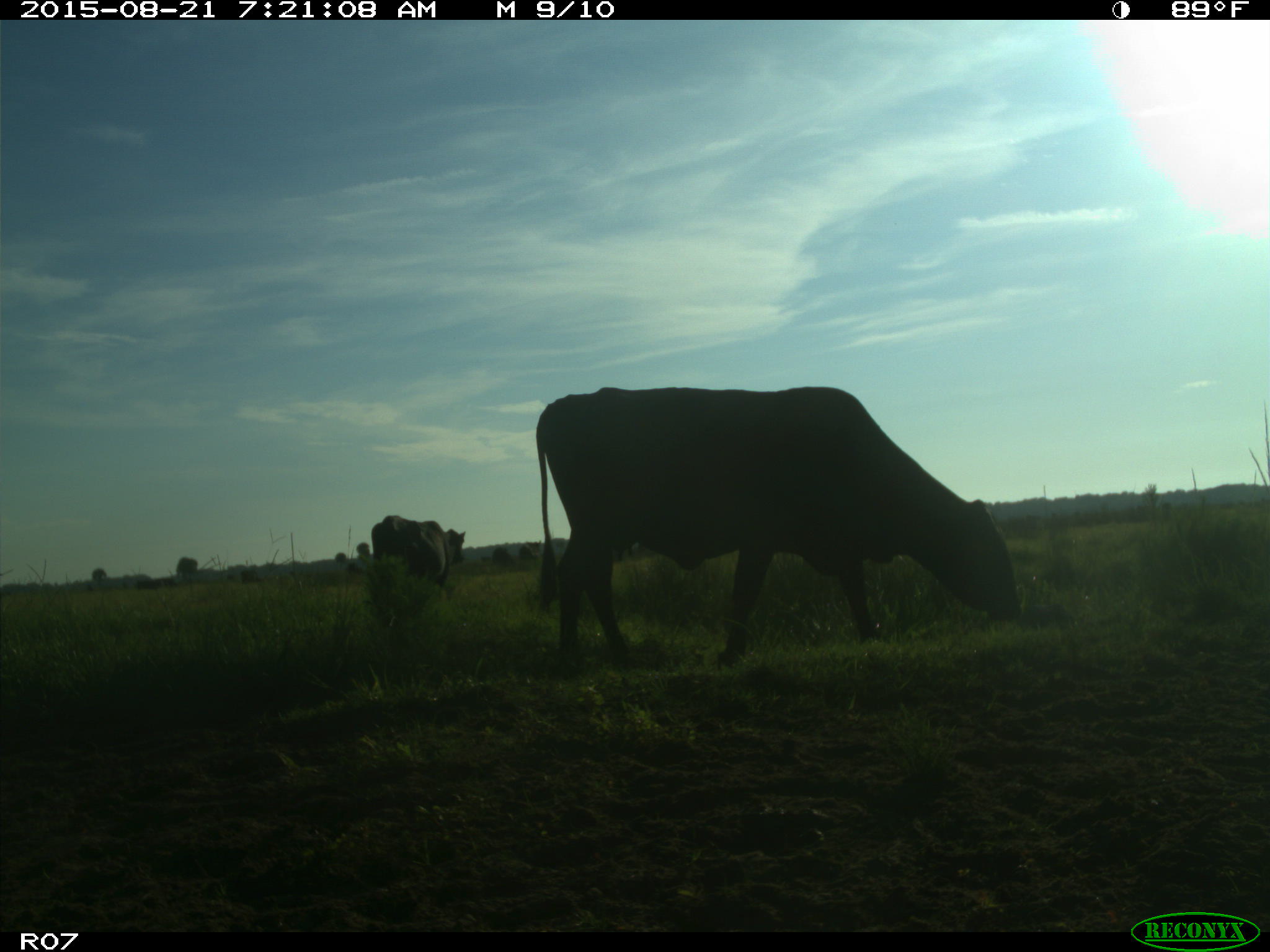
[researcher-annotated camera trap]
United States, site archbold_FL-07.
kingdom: Animalia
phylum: Chordata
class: Mammalia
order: Artiodactyla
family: Bovidae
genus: Bos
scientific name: Bos taurus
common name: domestic cow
Bos taurus (domestic cow).